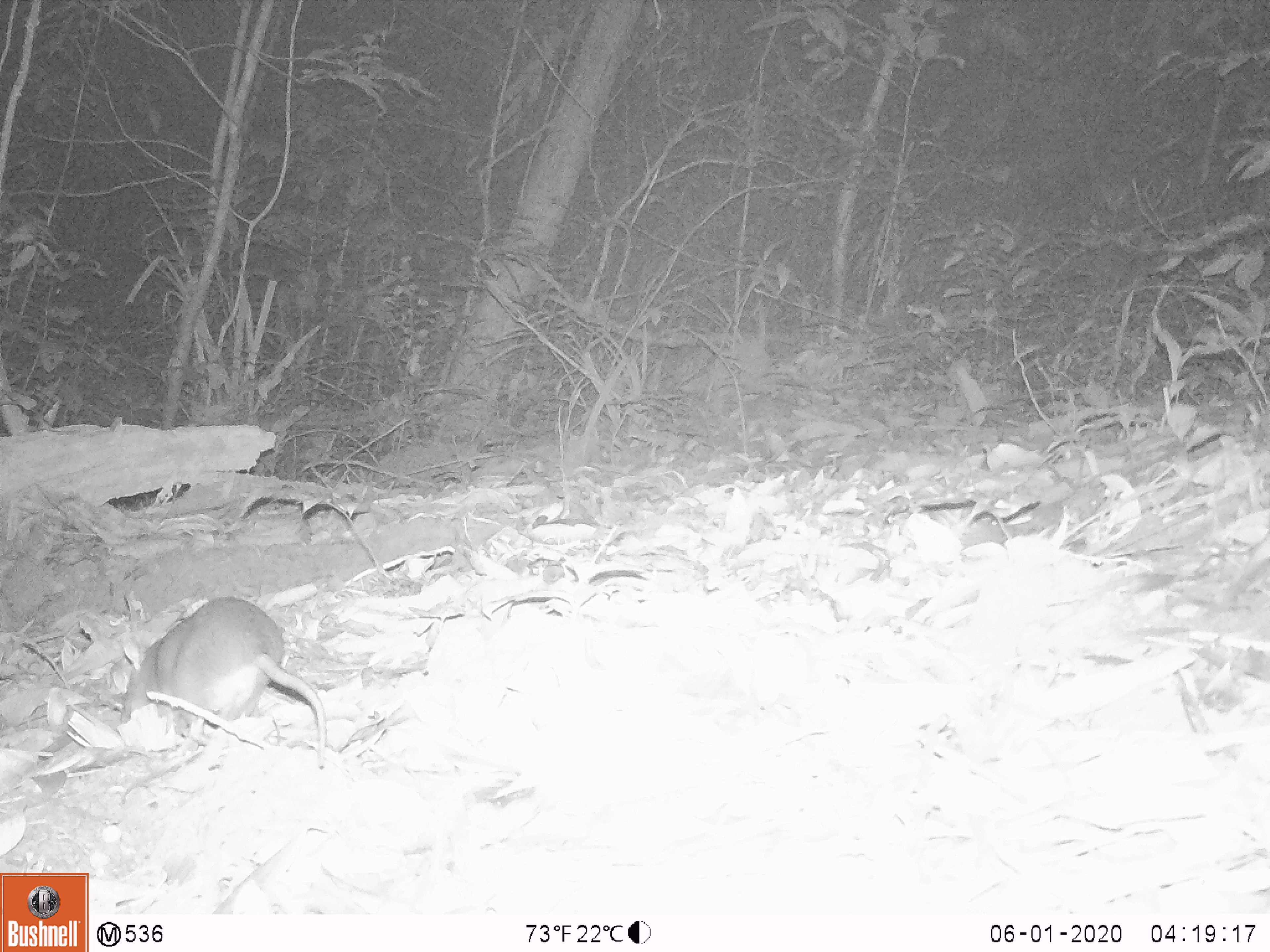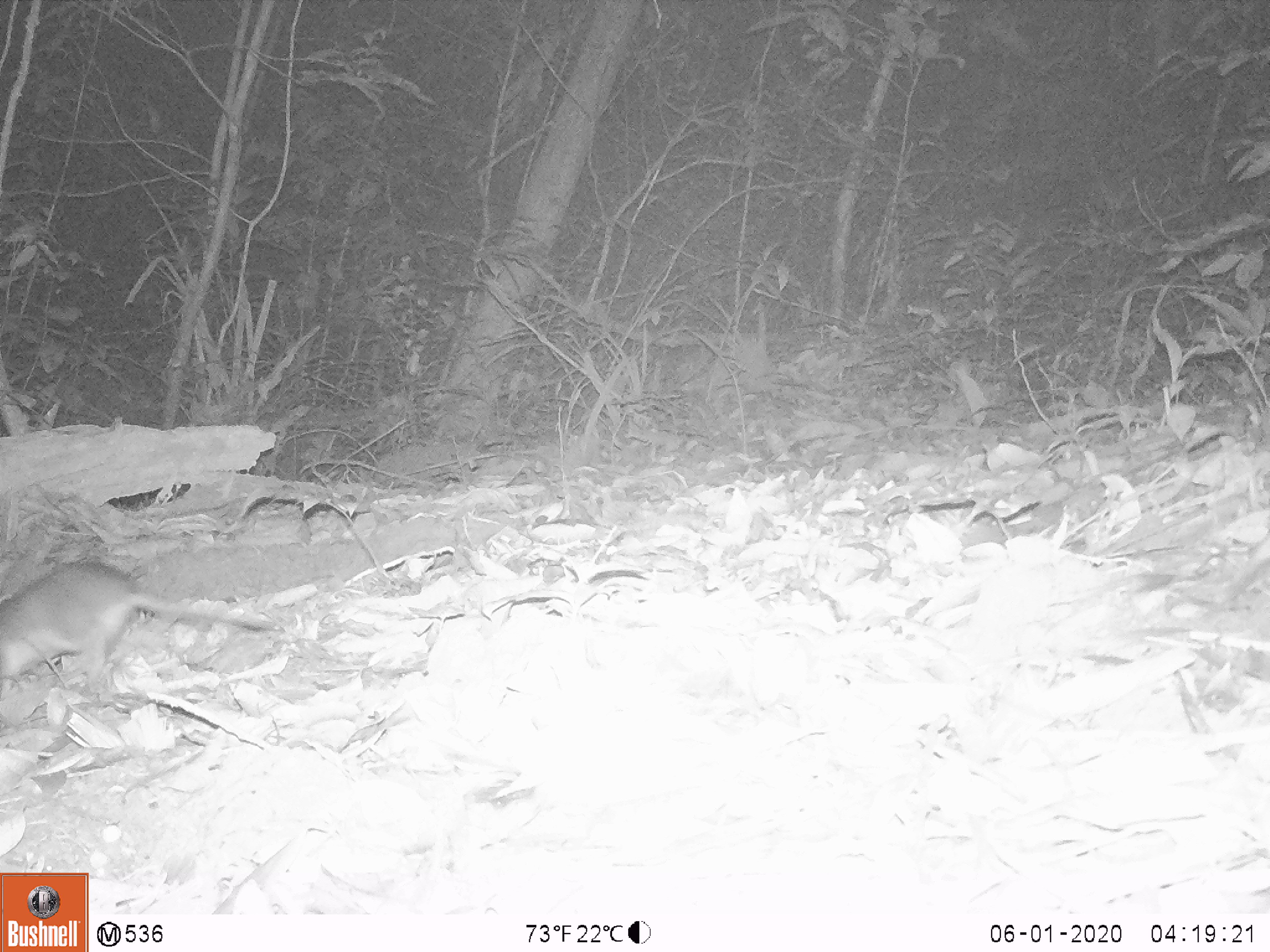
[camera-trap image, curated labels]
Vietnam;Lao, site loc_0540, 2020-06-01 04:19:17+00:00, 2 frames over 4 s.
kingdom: Animalia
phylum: Chordata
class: Mammalia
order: Rodentia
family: Muridae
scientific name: Muridae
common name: old-world mice and rats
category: unidentified murid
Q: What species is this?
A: Unidentified murid (old-world mice and rats) (Muridae).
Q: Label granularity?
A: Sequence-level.